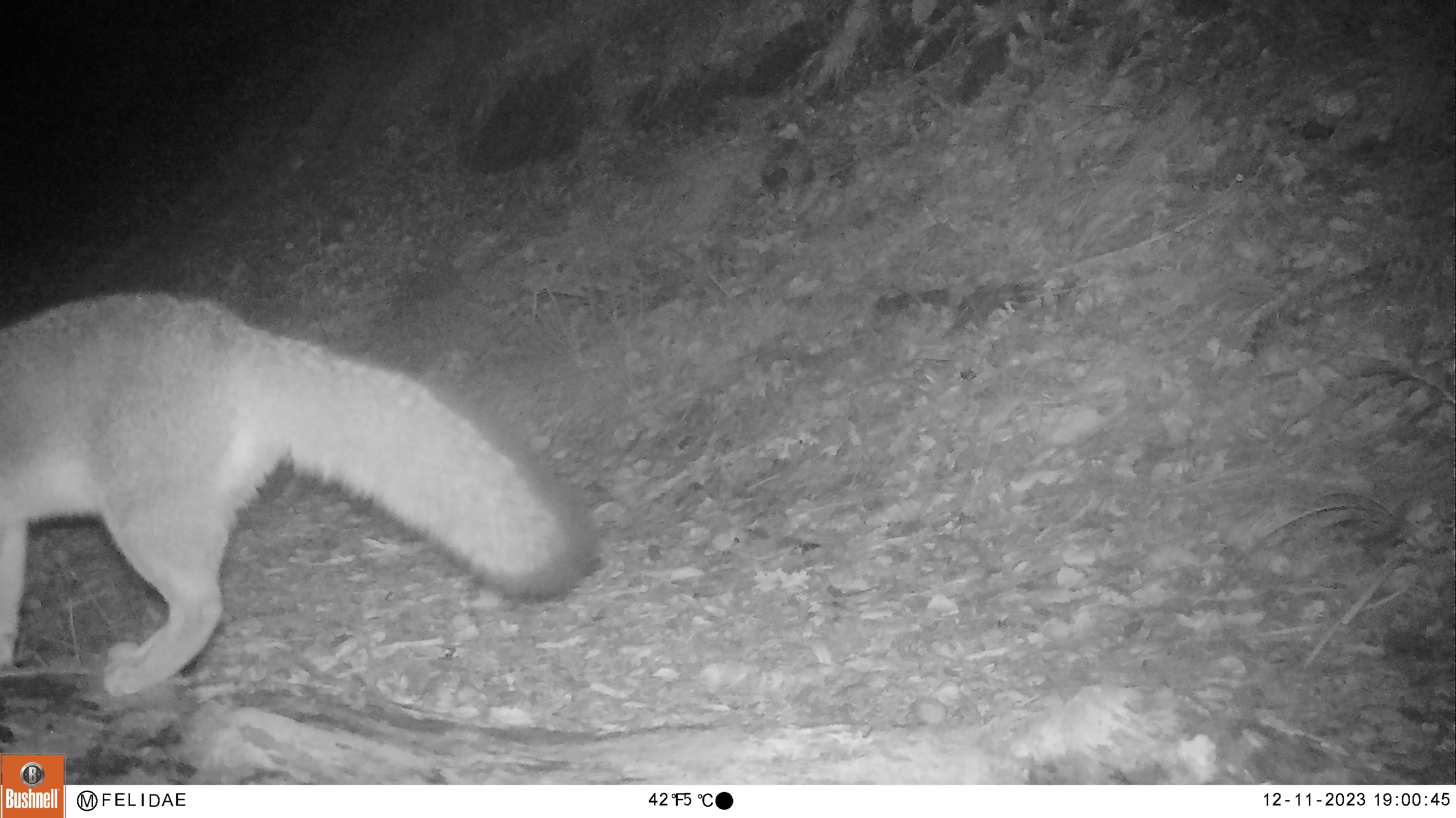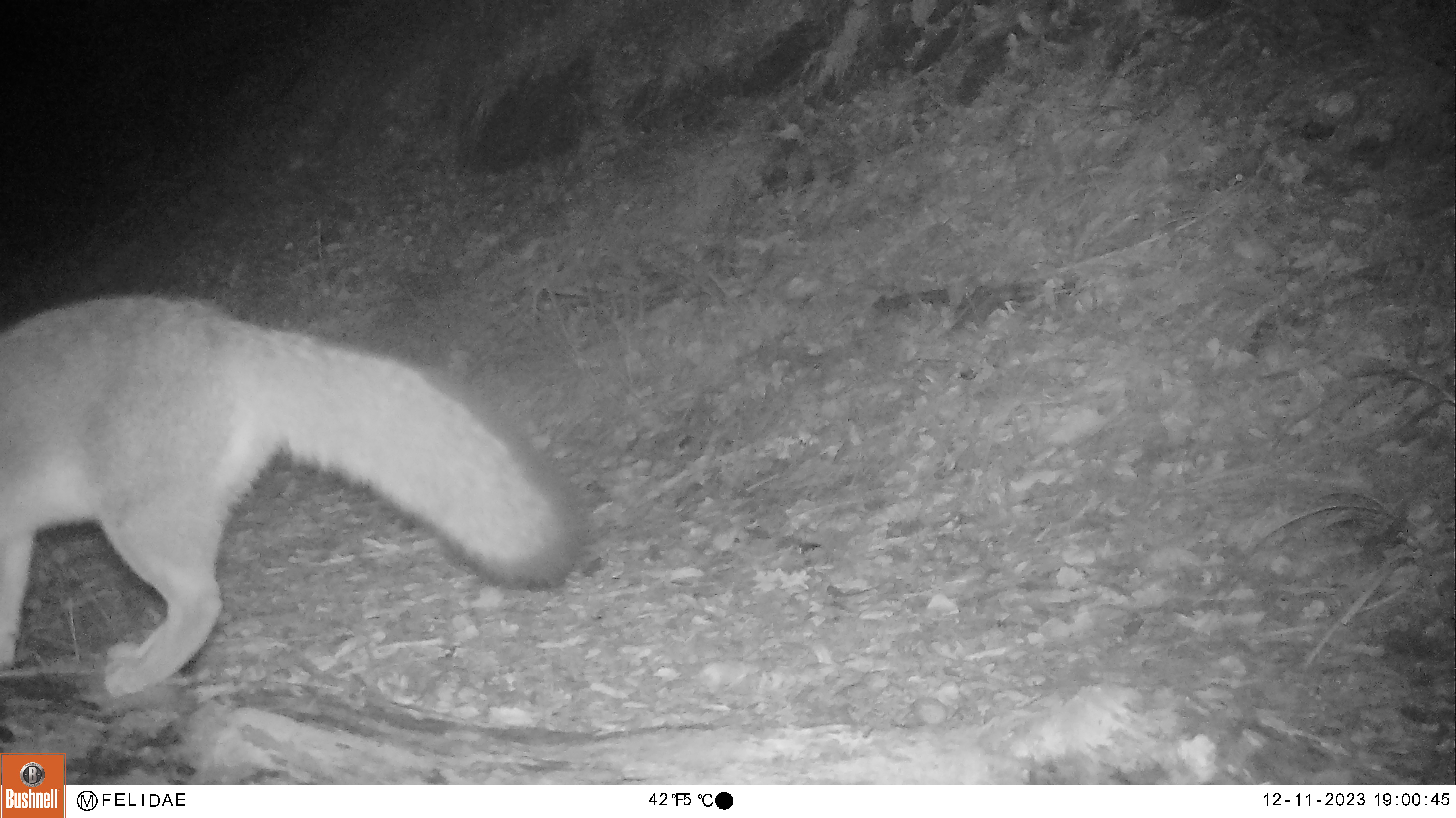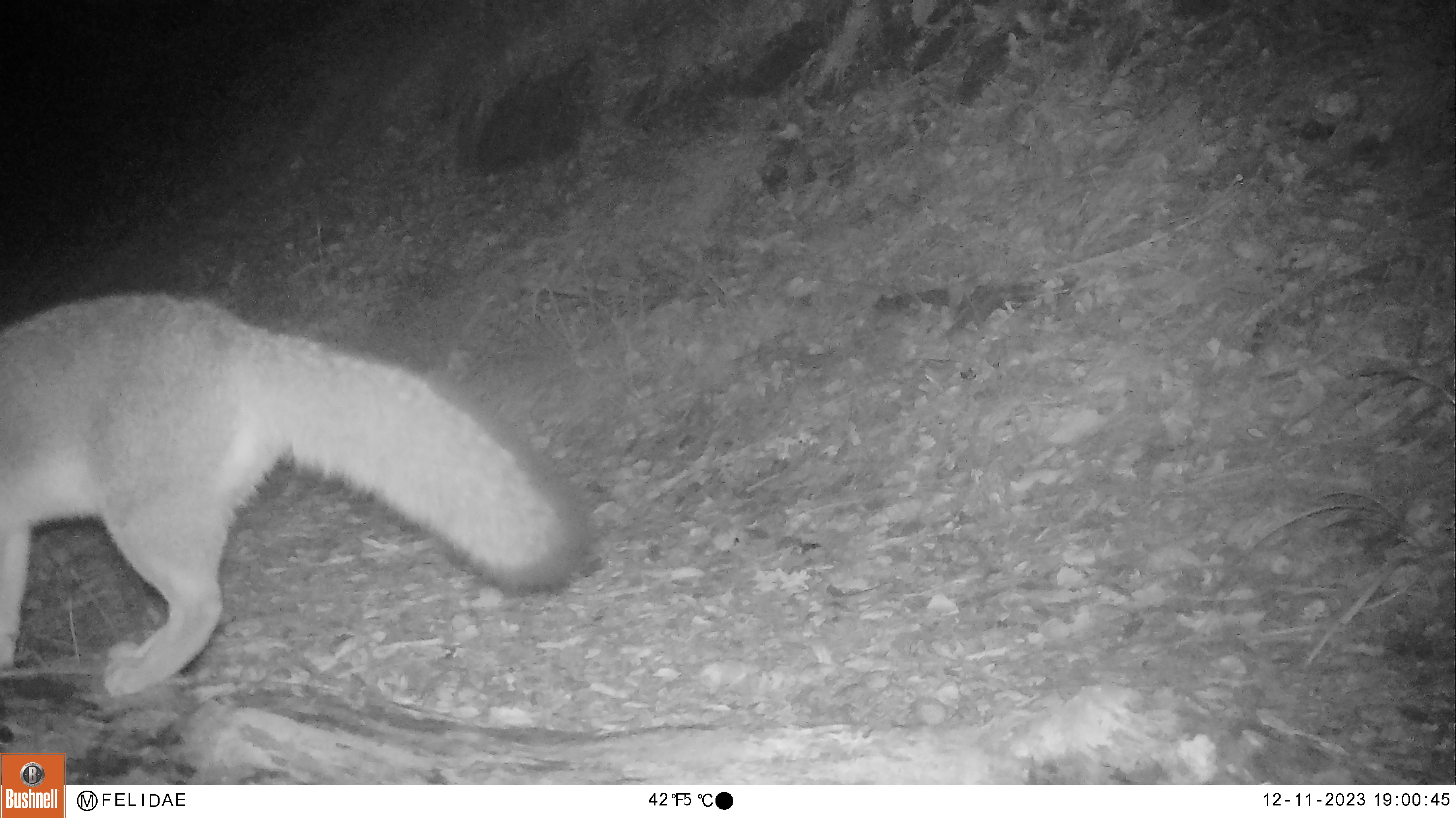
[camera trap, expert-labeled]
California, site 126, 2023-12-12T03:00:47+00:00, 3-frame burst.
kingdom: Animalia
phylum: Chordata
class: Mammalia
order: Carnivora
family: Canidae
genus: Urocyon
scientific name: Urocyon cinereoargenteus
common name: gray fox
Gray fox (Urocyon cinereoargenteus).